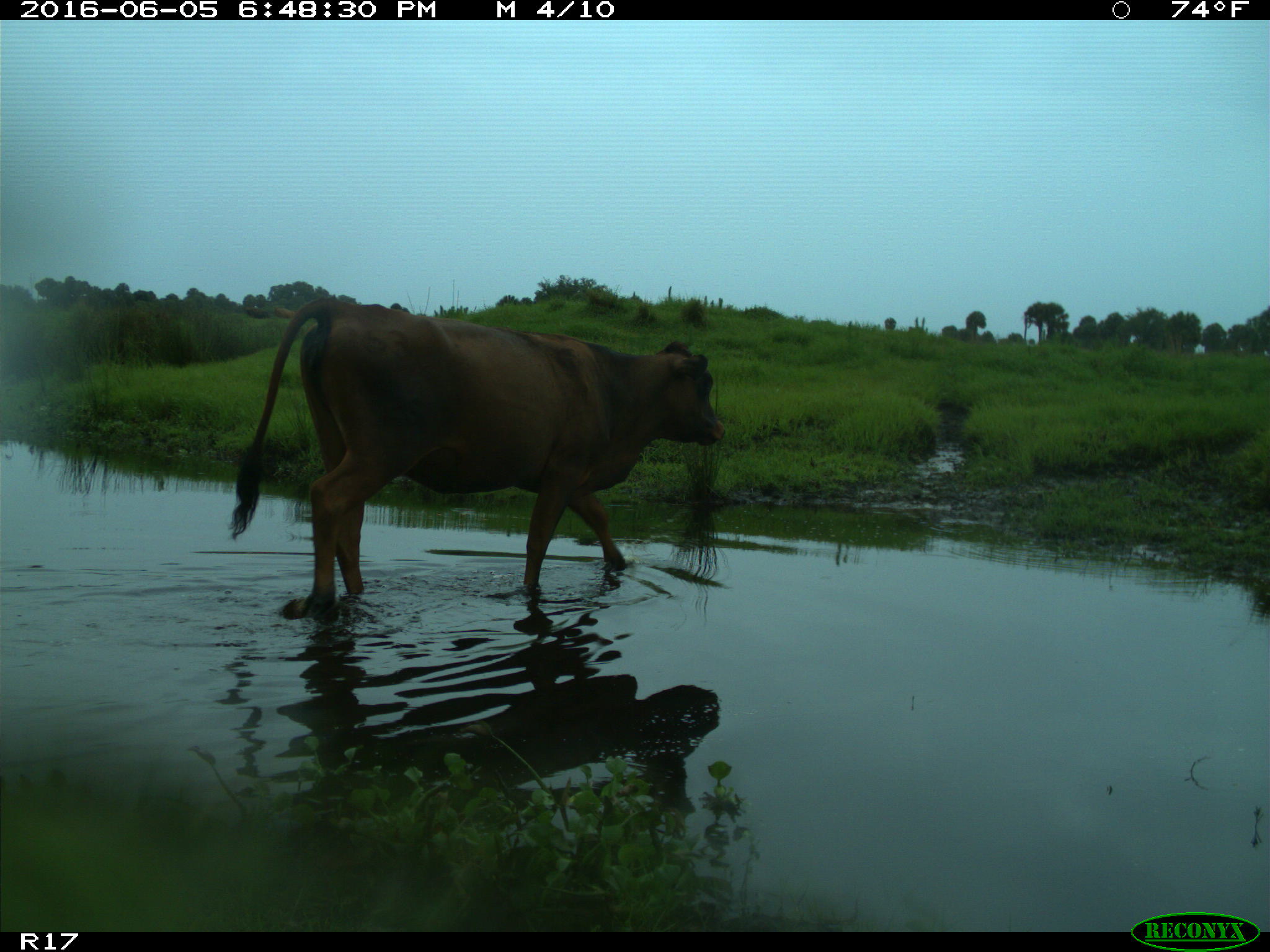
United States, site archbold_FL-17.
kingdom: Animalia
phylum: Chordata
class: Mammalia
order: Artiodactyla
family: Bovidae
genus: Bos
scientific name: Bos taurus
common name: domestic cow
Bos taurus (domestic cow).